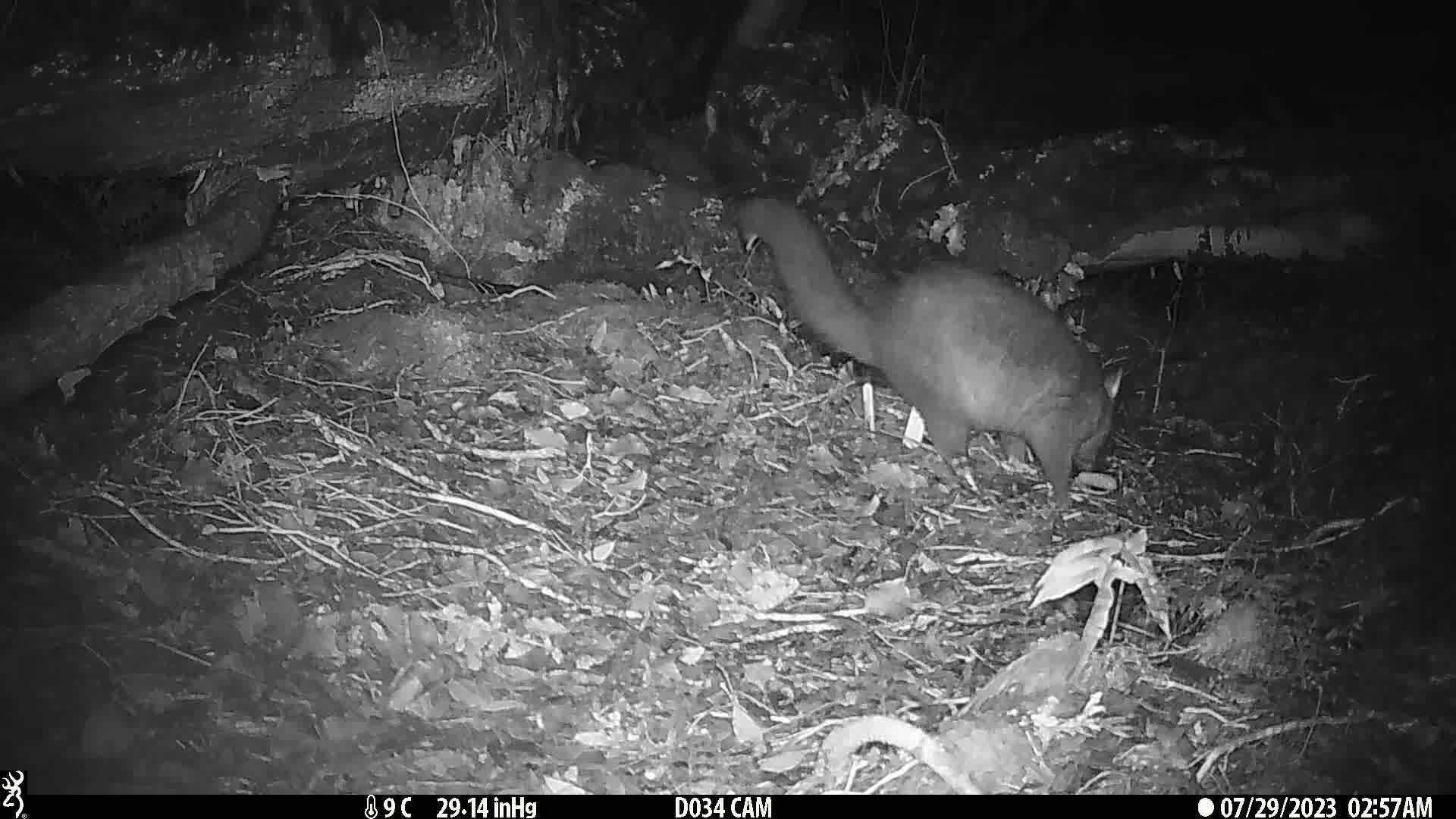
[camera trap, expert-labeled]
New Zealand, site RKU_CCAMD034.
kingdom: Animalia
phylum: Chordata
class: Mammalia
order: Diprotodontia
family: Phalangeridae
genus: Trichosurus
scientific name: Trichosurus vulpecula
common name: common brushtail possum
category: possum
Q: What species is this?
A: Possum (common brushtail possum) (Trichosurus vulpecula).